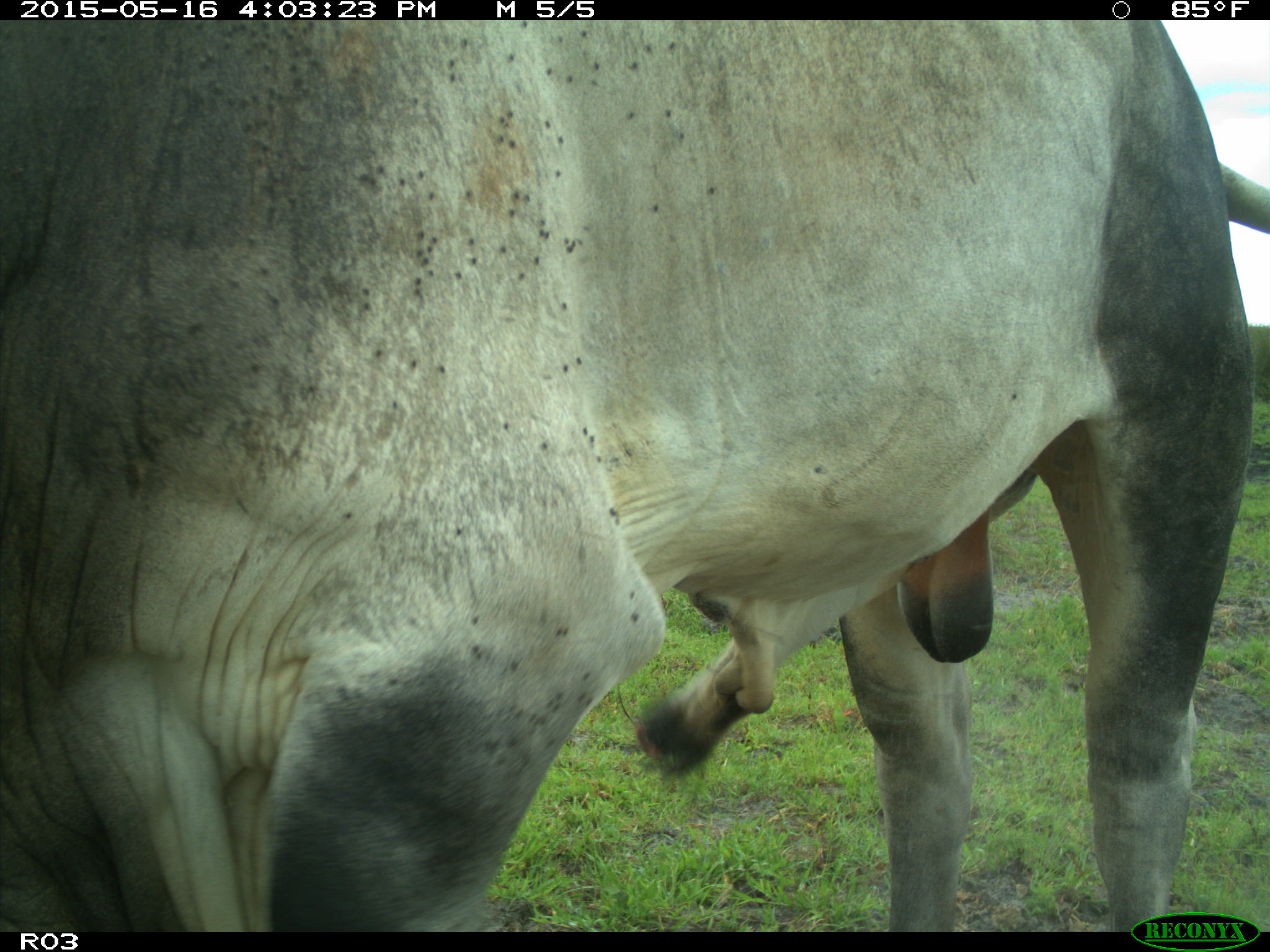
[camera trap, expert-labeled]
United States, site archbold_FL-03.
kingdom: Animalia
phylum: Chordata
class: Mammalia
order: Artiodactyla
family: Bovidae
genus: Bos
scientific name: Bos taurus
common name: domestic cow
Bos taurus (domestic cow).